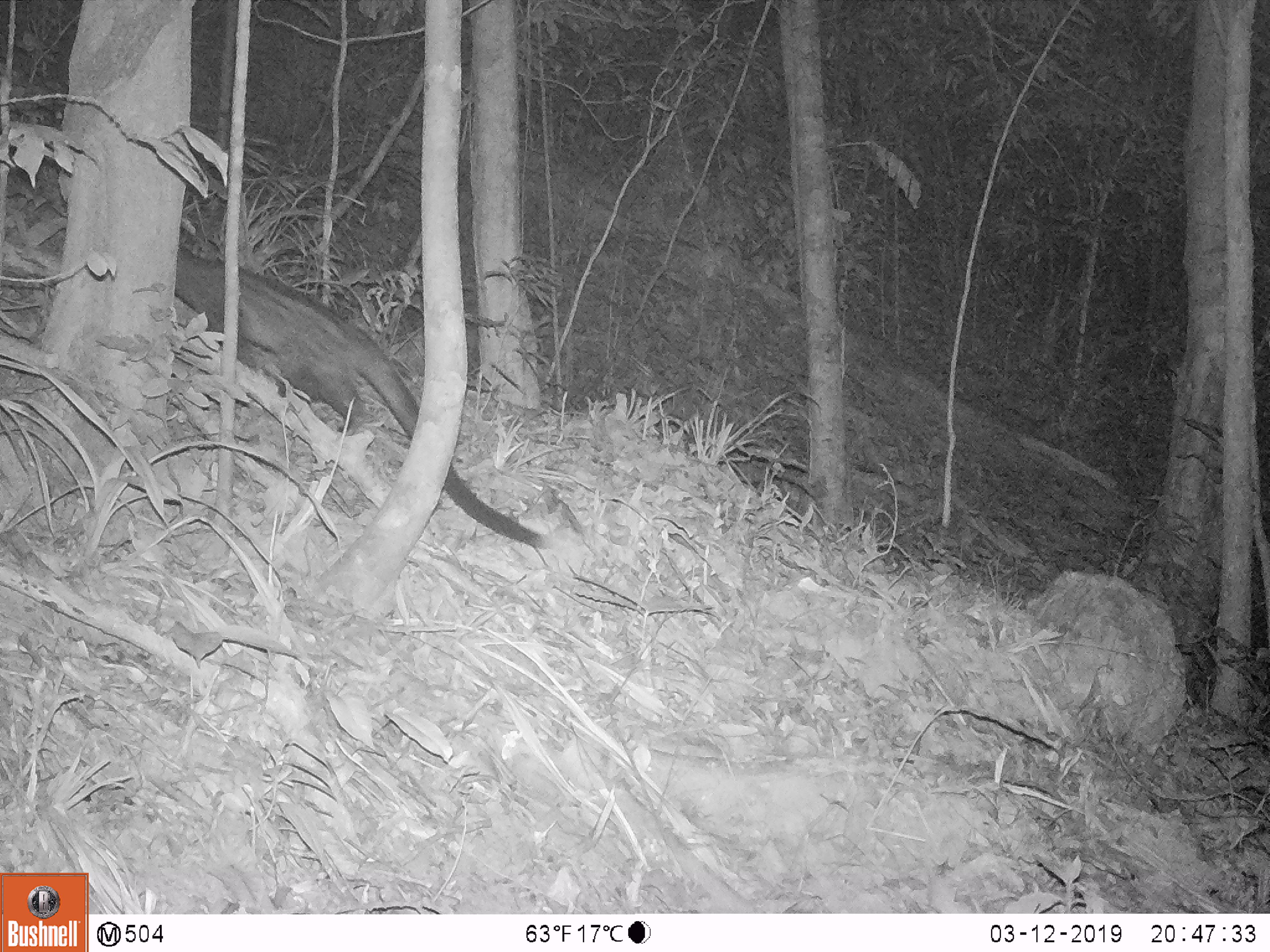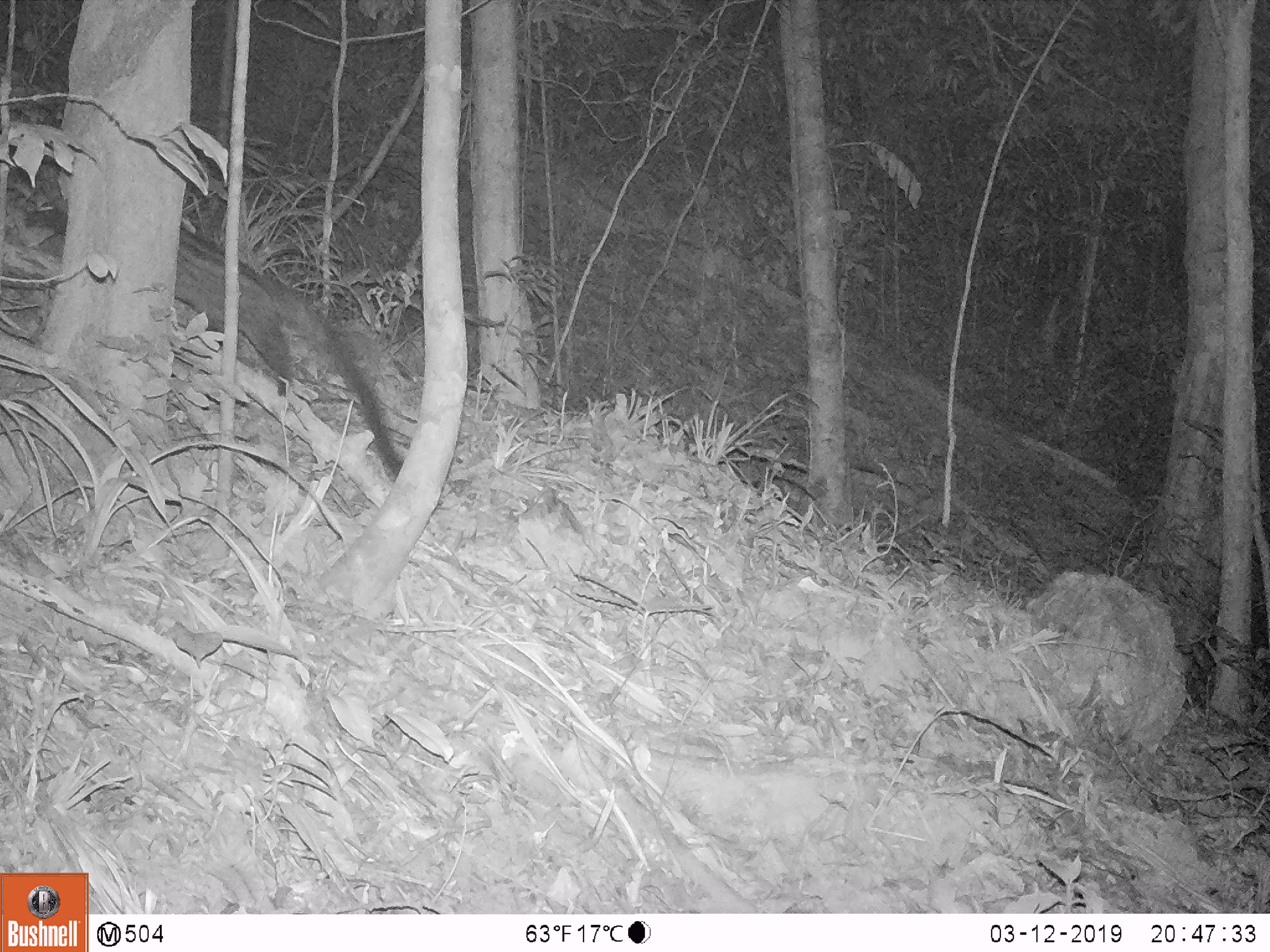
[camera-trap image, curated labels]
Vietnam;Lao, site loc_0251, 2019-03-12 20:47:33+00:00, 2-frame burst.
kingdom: Animalia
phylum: Chordata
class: Mammalia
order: Carnivora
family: Viverridae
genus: Paradoxurus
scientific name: Paradoxurus hermaphroditus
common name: common palm civet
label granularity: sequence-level